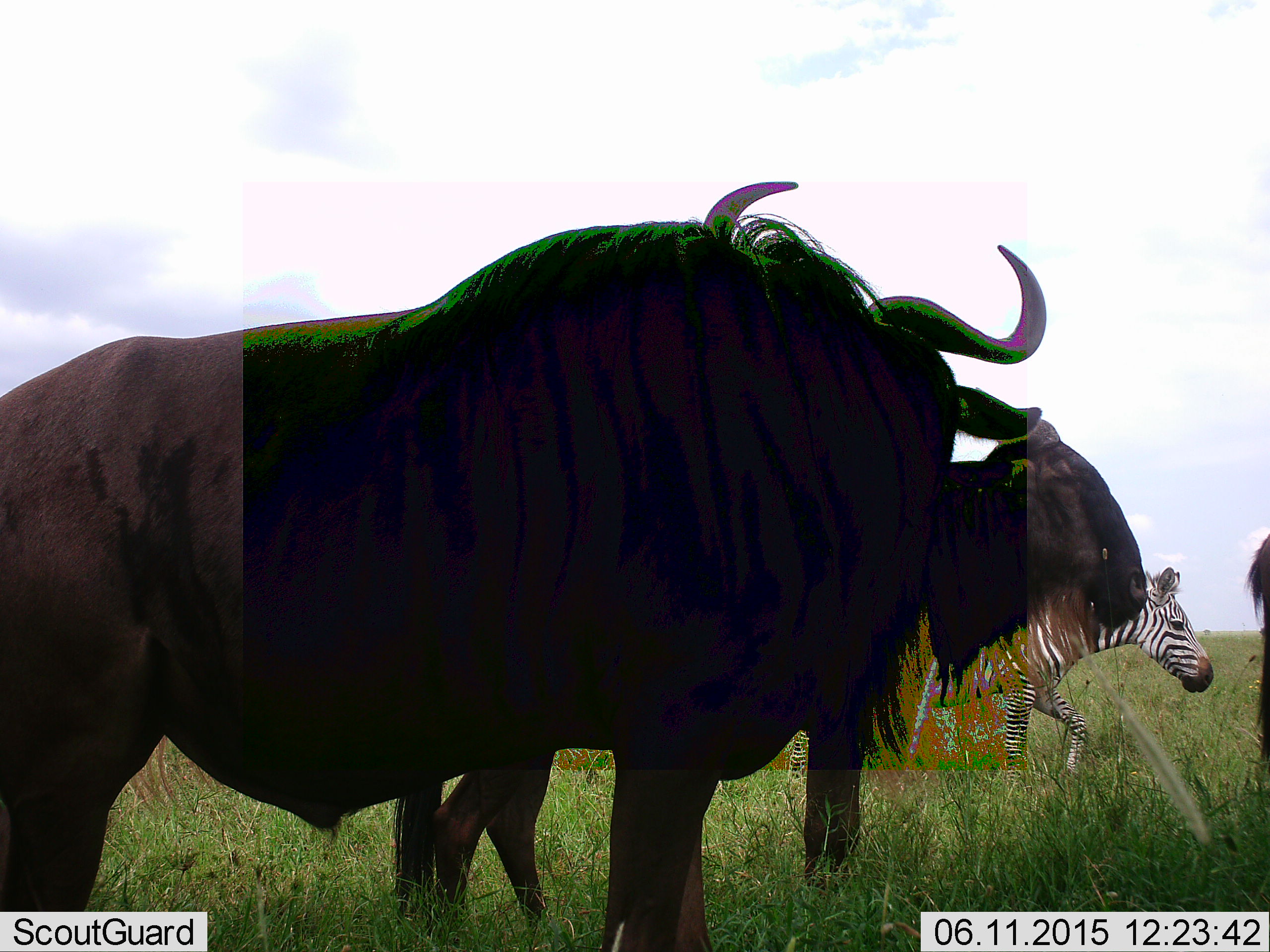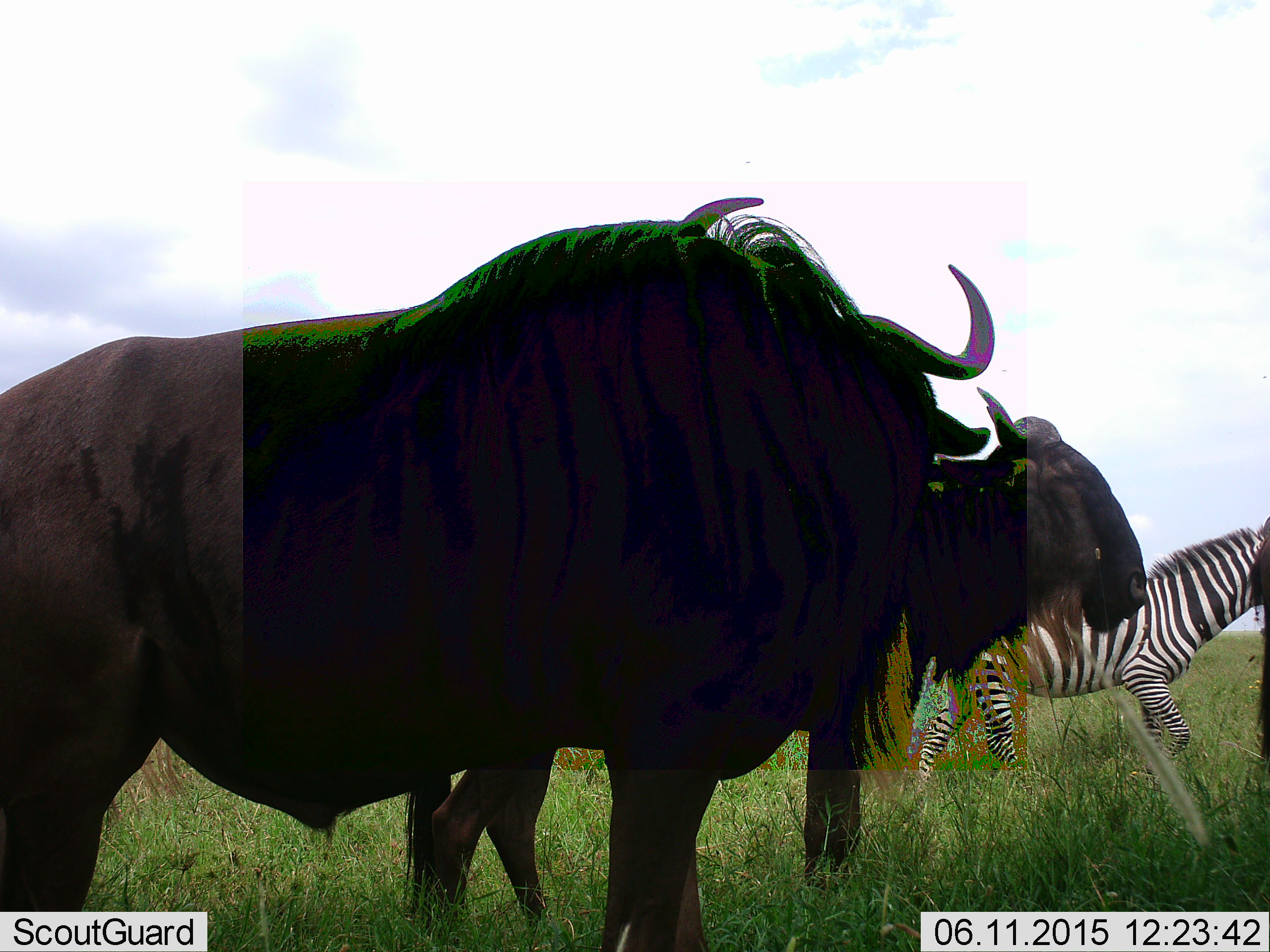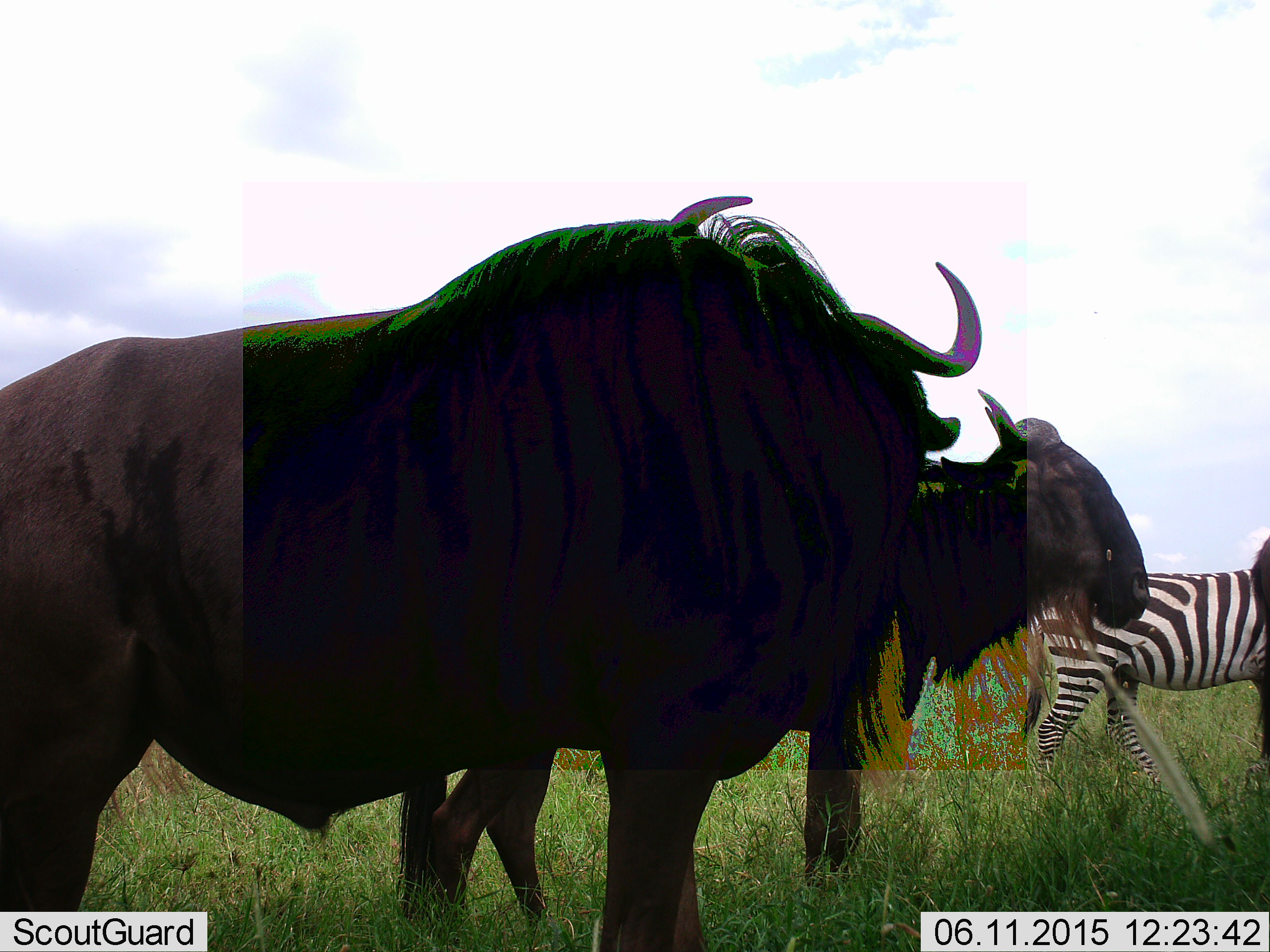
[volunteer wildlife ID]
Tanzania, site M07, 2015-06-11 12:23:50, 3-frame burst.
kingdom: Animalia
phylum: Chordata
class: Mammalia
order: Artiodactyla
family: Bovidae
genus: Connochaetes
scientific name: Connochaetes taurinus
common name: blue wildebeest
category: wildebeest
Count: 2.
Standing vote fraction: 100%.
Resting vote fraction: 0%.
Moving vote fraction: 0%.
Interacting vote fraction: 0%.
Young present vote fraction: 0%.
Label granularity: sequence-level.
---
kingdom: Animalia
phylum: Chordata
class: Mammalia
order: Perissodactyla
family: Equidae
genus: Equus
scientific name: Equus quagga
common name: plains zebra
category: zebra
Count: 1.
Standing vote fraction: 20%.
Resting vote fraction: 0%.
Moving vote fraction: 80%.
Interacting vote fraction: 0%.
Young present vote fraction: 10%.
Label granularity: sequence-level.